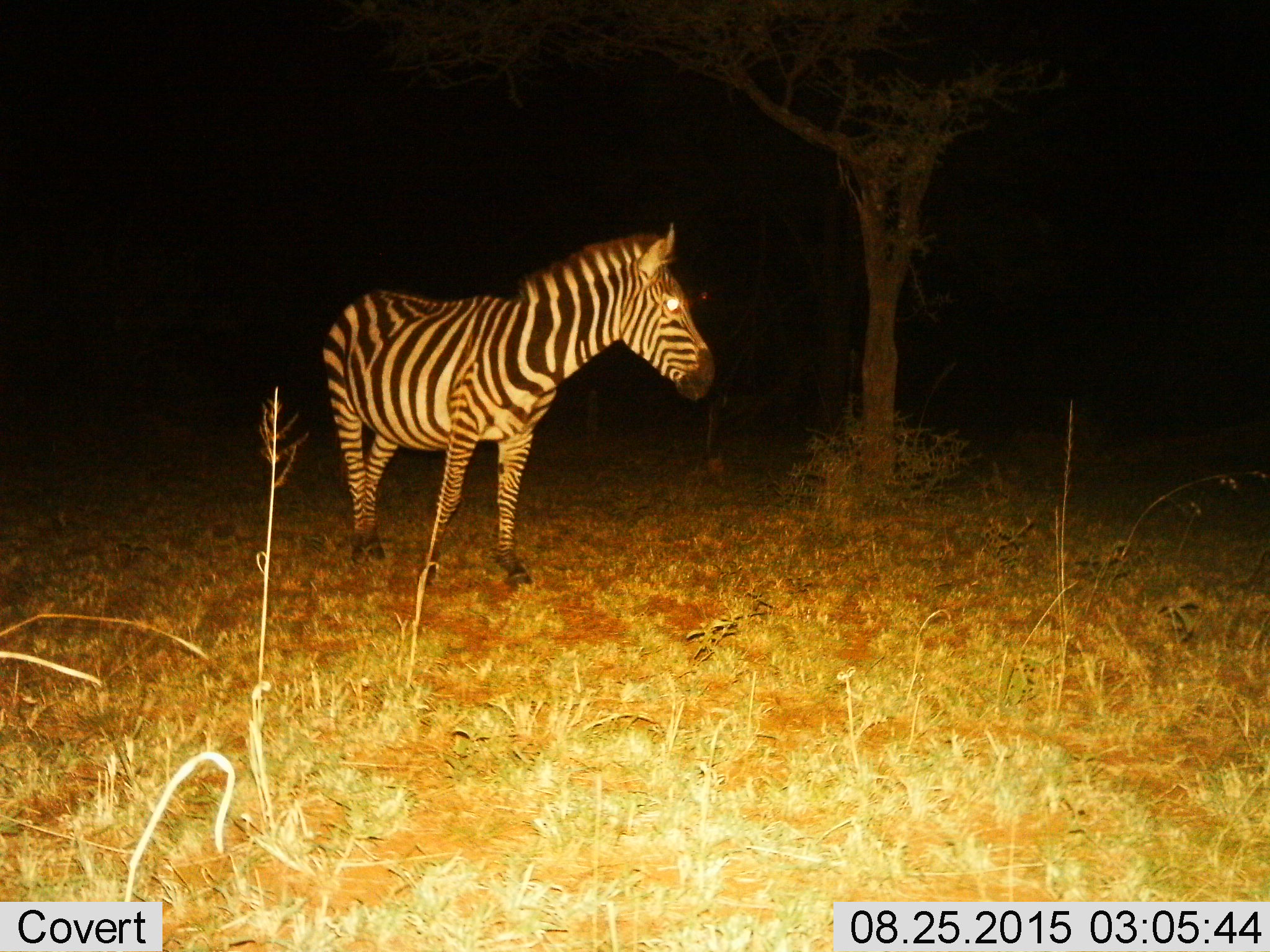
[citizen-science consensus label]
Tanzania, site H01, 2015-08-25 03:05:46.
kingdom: Animalia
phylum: Chordata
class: Mammalia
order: Perissodactyla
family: Equidae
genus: Equus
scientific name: Equus quagga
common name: plains zebra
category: zebra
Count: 1.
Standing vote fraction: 100%.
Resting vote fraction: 0%.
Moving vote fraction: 10%.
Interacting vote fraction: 0%.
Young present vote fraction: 0%.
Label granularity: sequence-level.